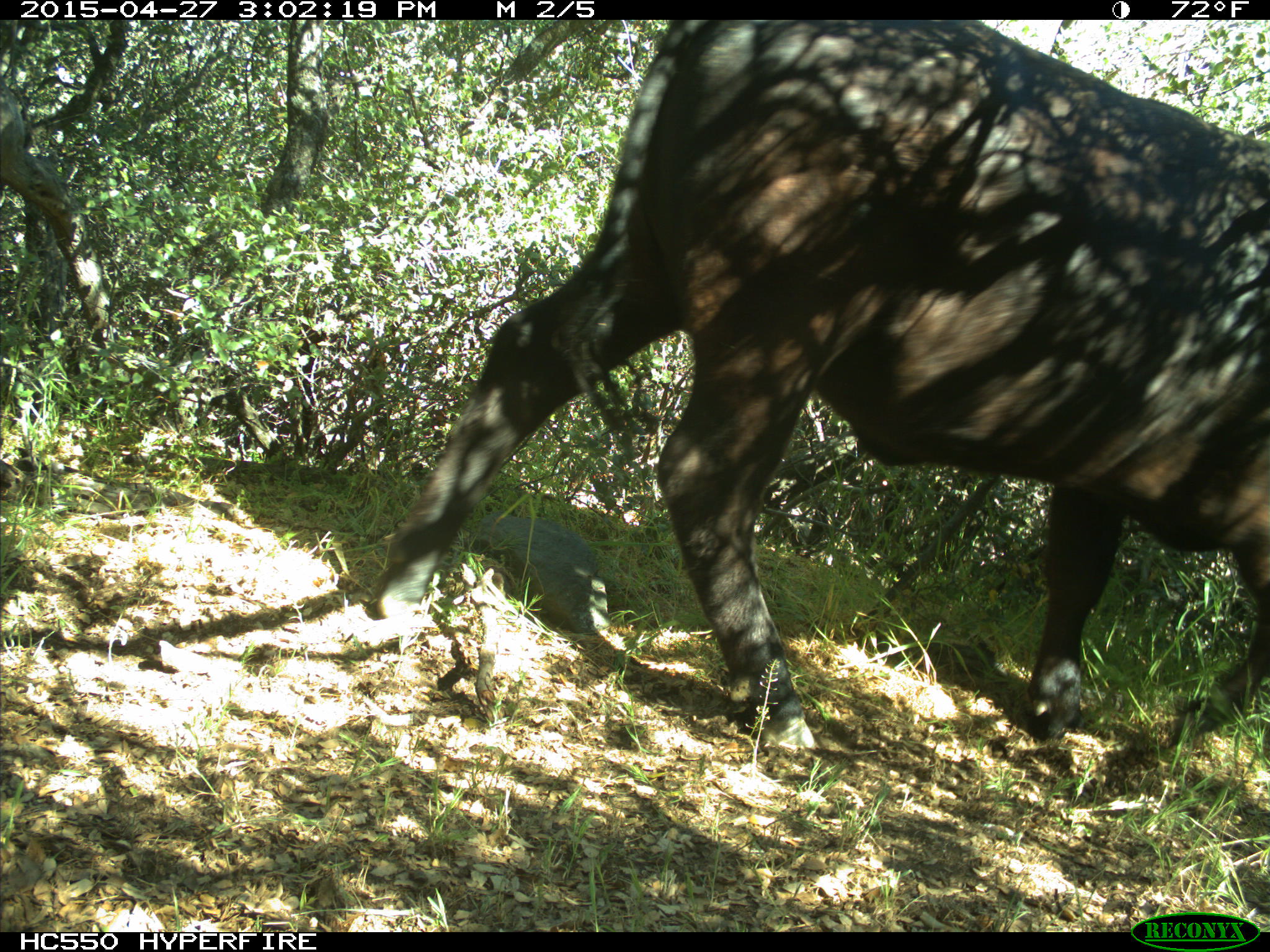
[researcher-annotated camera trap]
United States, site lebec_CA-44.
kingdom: Animalia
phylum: Chordata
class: Mammalia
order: Artiodactyla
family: Bovidae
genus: Bos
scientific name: Bos taurus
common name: domestic cow